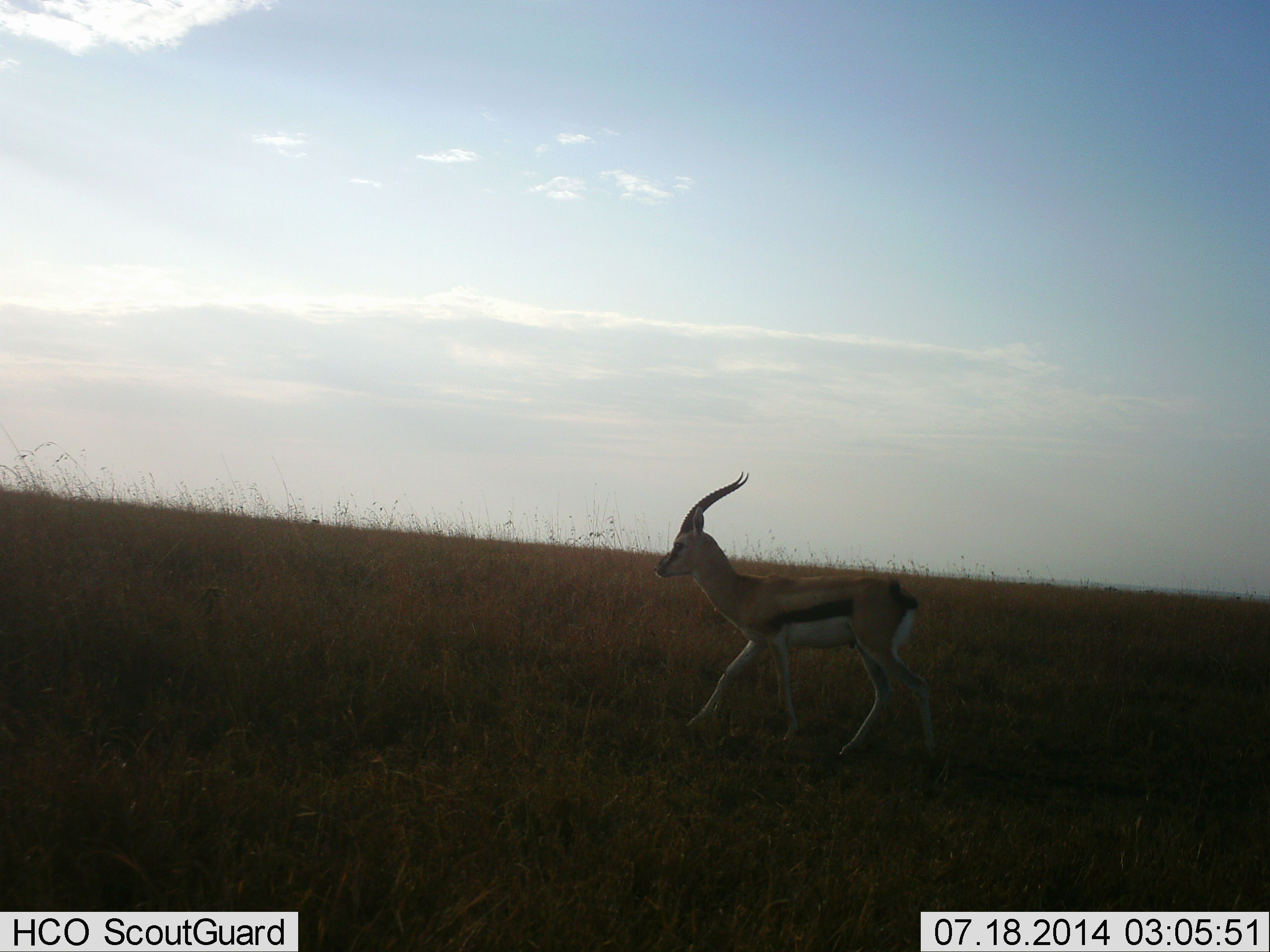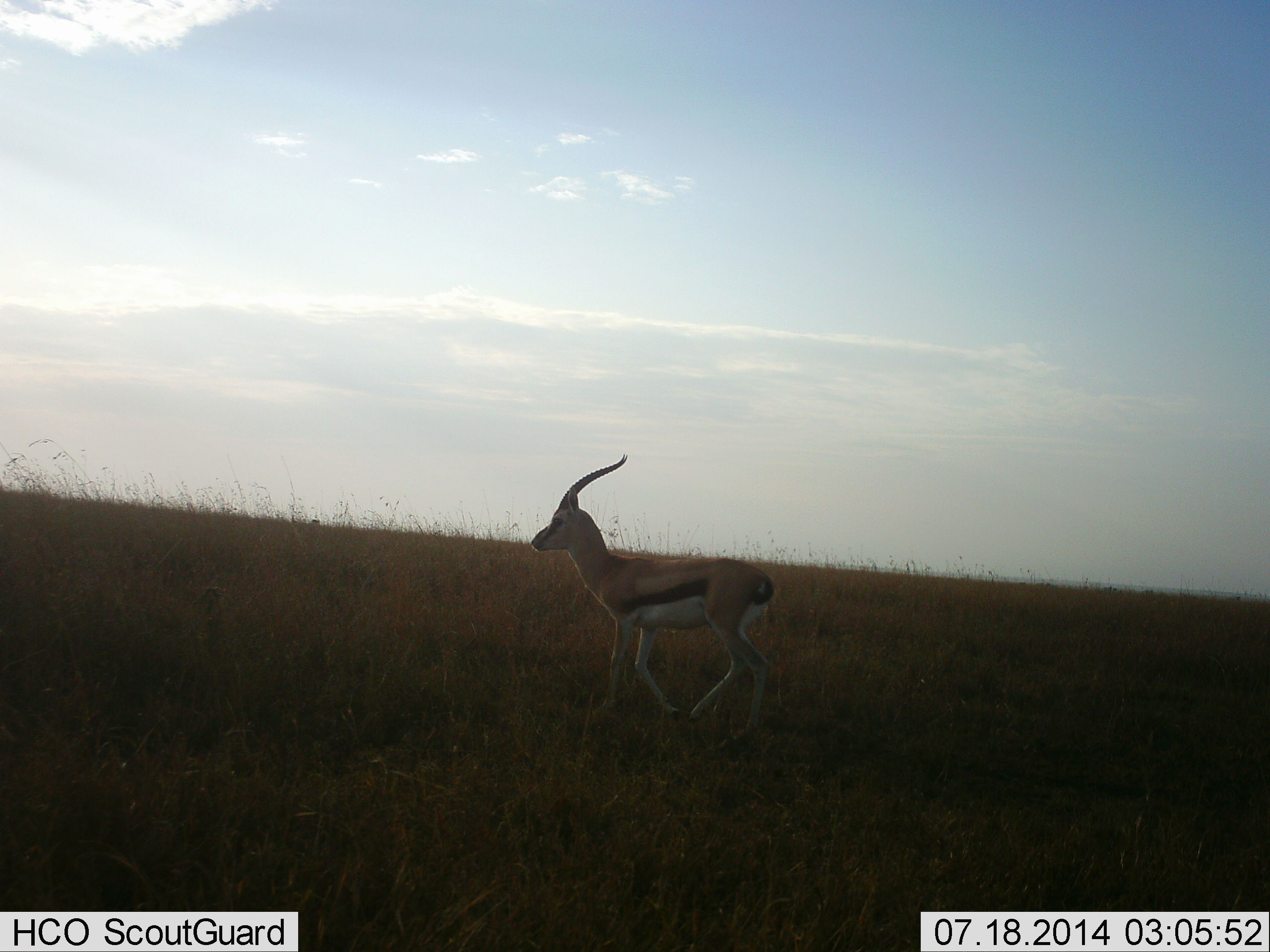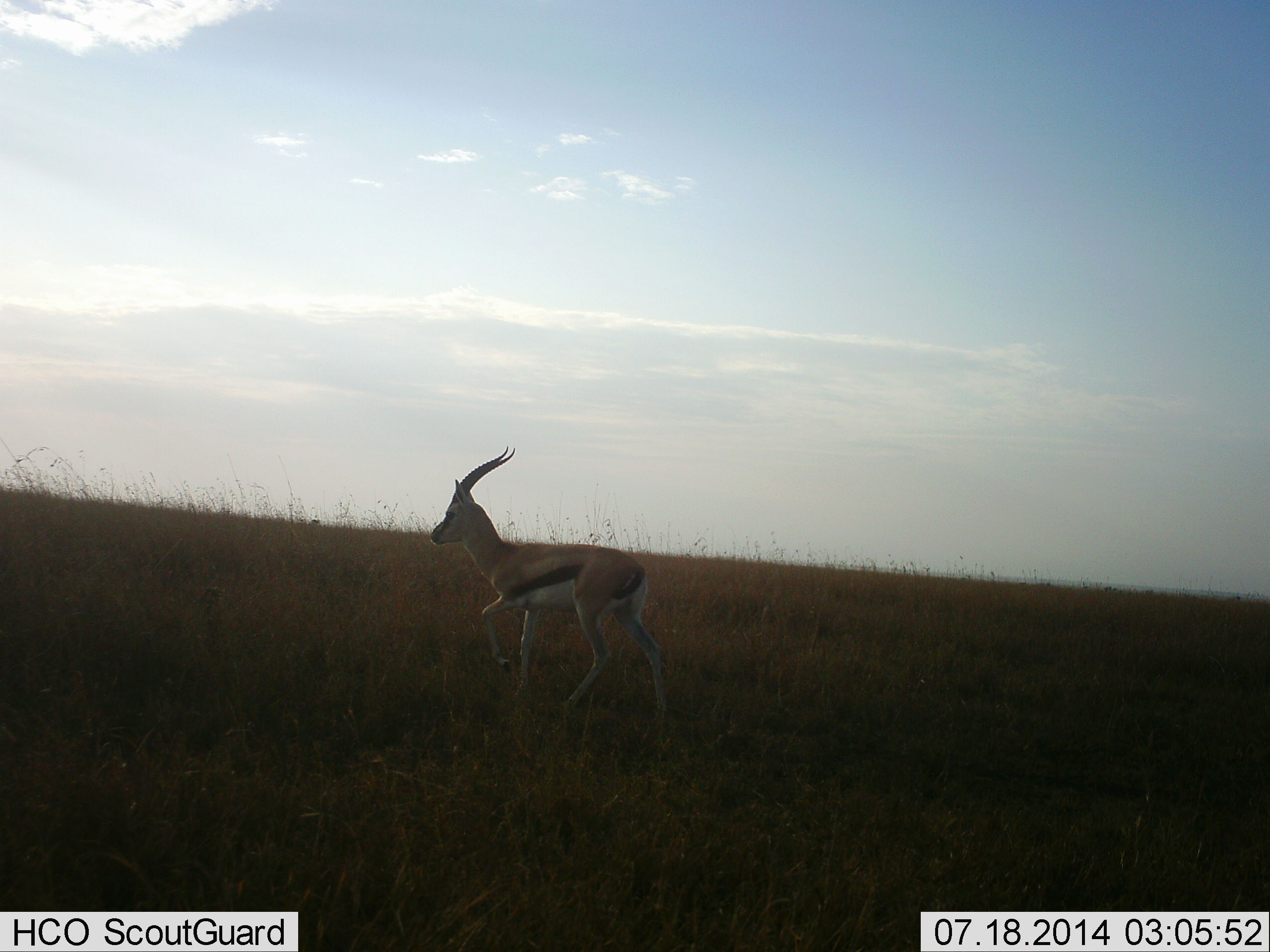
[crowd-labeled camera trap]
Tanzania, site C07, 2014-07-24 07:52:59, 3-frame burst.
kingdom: Animalia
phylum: Chordata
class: Mammalia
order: Artiodactyla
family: Bovidae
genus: Eudorcas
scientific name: Eudorcas thomsonii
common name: thomson's gazelle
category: gazellethomsons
Gazellethomsons (thomson's gazelle) (Eudorcas thomsonii), count 1. Behavior (volunteer vote fractions): standing 10%, resting 0%, moving 100%, interacting 0%. Young present (vote fraction): 0%. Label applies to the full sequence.